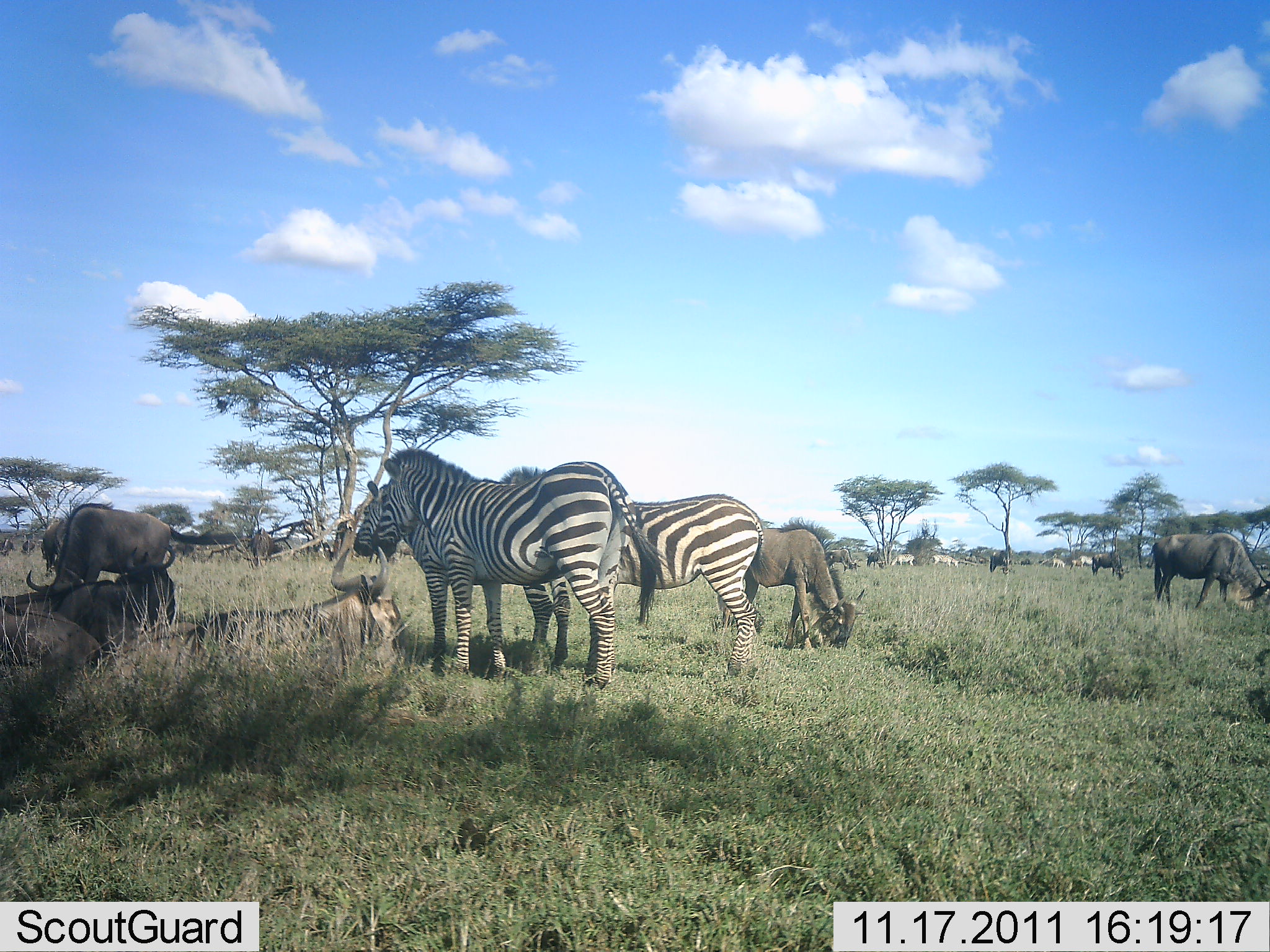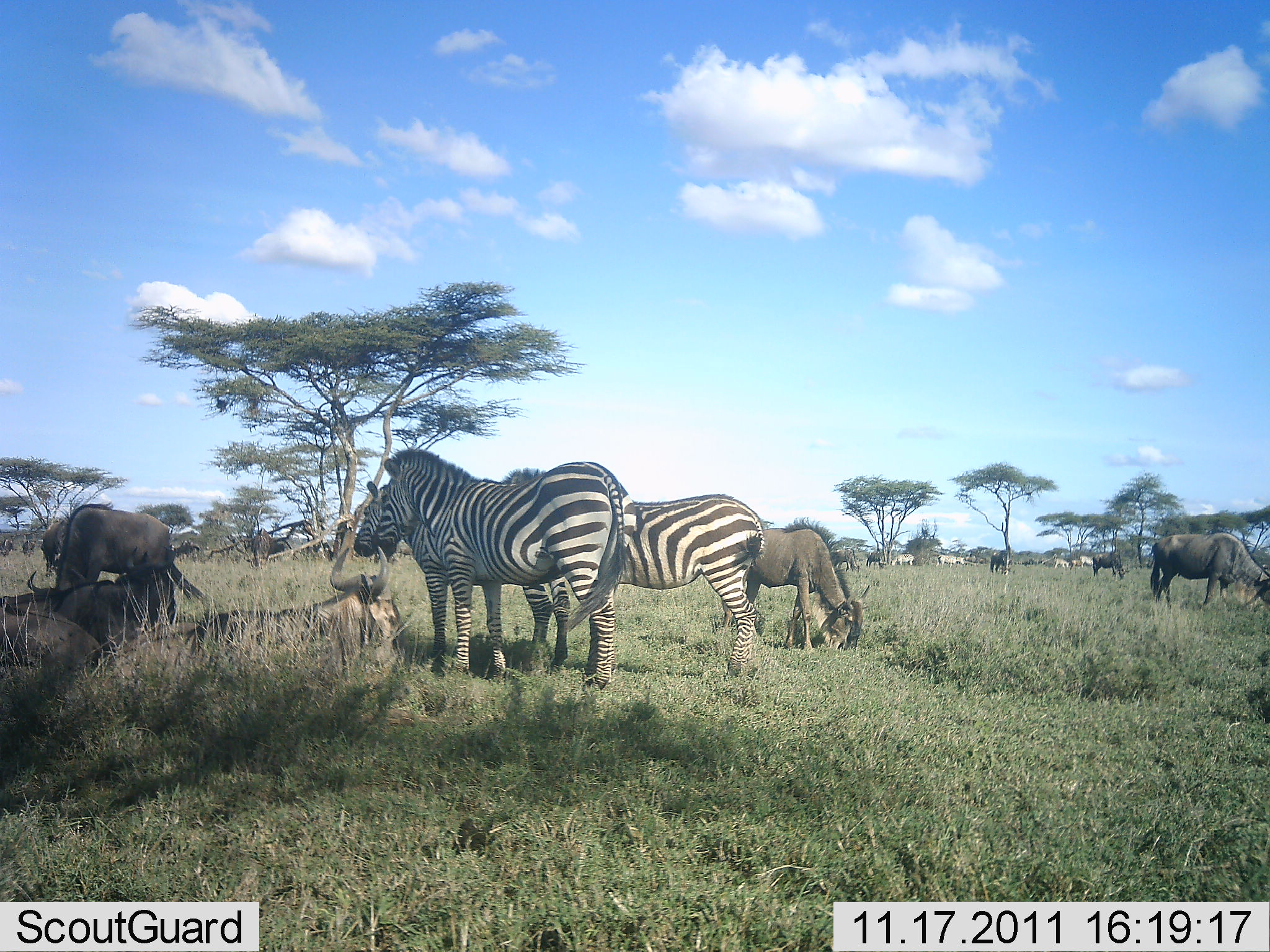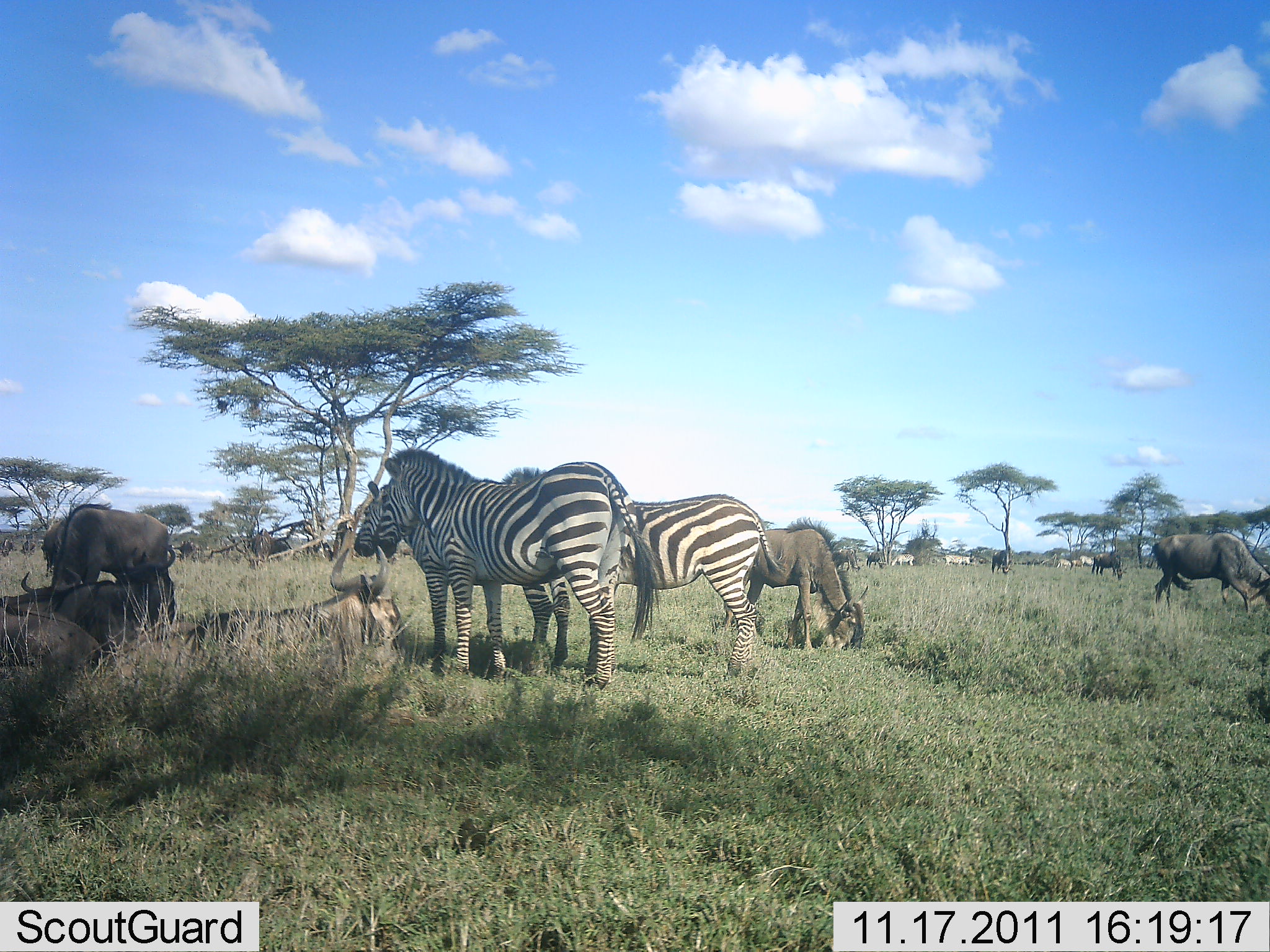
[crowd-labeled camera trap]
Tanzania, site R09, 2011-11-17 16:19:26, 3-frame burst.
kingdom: Animalia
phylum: Chordata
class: Mammalia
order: Artiodactyla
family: Bovidae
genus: Connochaetes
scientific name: Connochaetes taurinus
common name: blue wildebeest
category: wildebeest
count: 7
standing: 55%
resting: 64%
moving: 9%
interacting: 0%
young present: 0%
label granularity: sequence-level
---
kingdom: Animalia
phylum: Chordata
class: Mammalia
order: Perissodactyla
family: Equidae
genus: Equus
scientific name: Equus quagga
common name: plains zebra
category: zebra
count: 6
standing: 73%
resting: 18%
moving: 0%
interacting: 9%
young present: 0%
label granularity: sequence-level